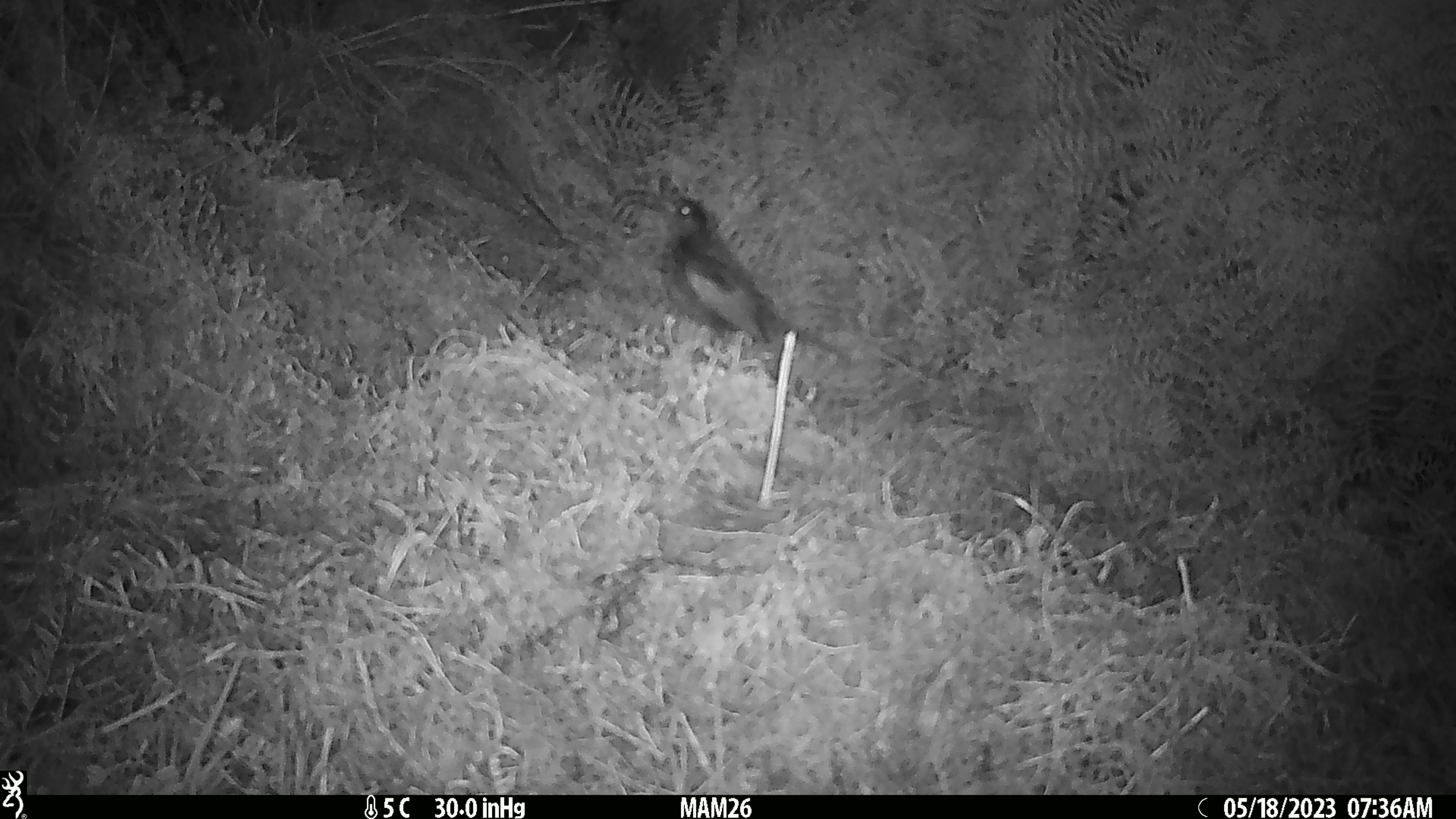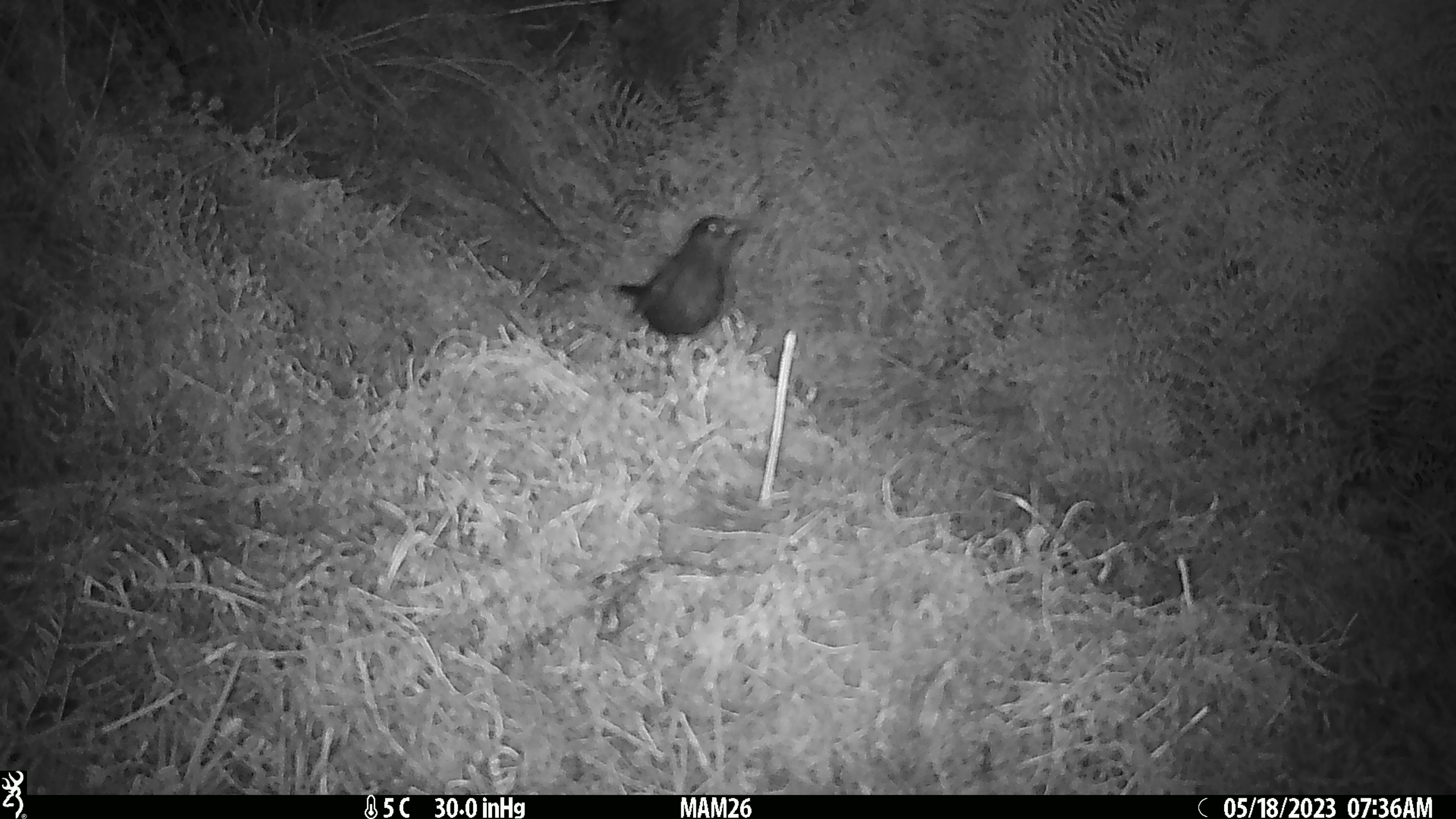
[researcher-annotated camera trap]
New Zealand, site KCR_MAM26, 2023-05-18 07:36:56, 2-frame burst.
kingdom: Animalia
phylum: Chordata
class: Aves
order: Passeriformes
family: Turdidae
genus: Turdus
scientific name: Turdus merula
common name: eurasian blackbird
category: blackbird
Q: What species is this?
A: Blackbird (eurasian blackbird) (Turdus merula).